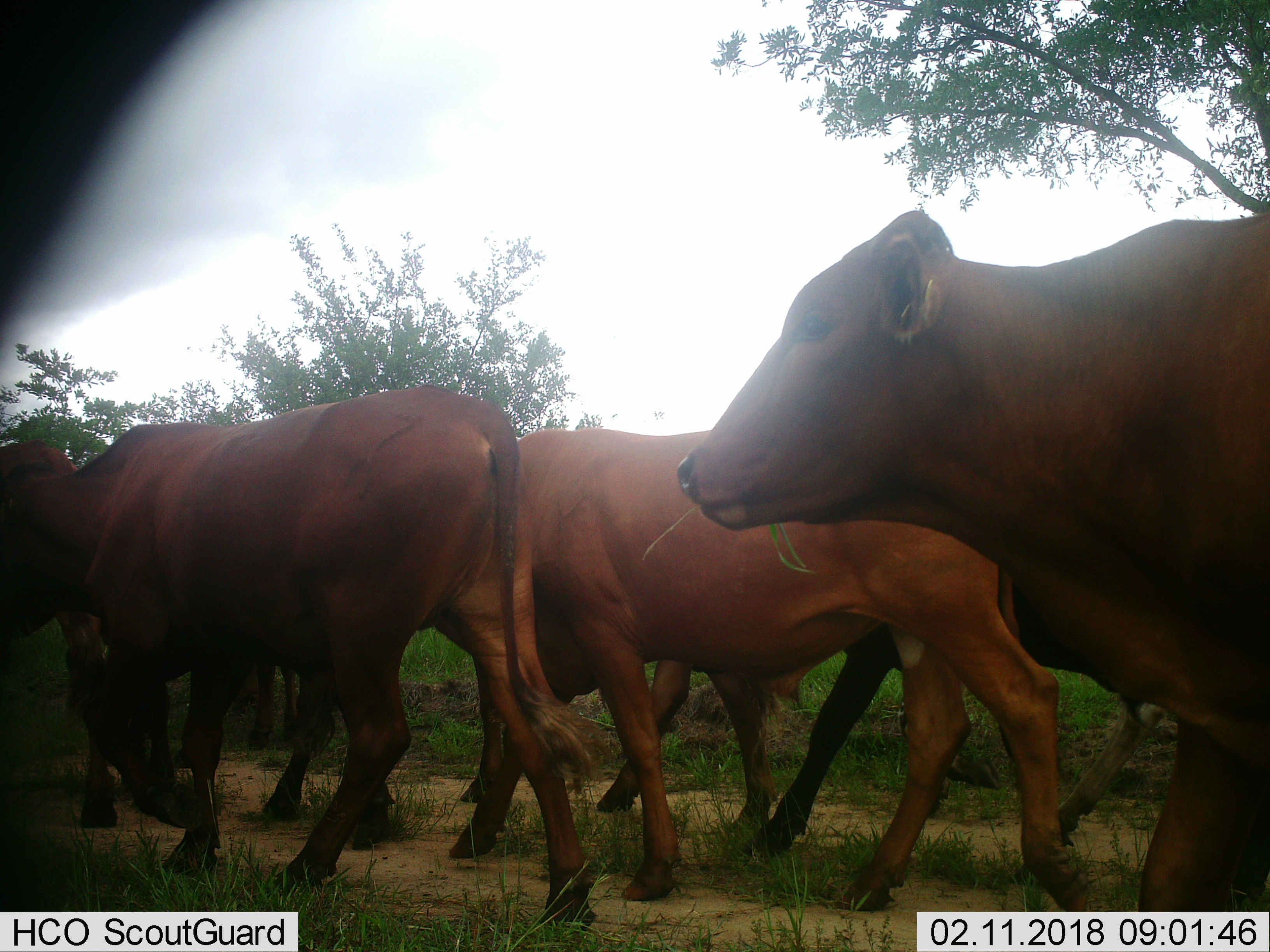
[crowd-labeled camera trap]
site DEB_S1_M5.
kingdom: Animalia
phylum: Chordata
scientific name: Vertebrata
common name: domestic animal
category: domesticanimal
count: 7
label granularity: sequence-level